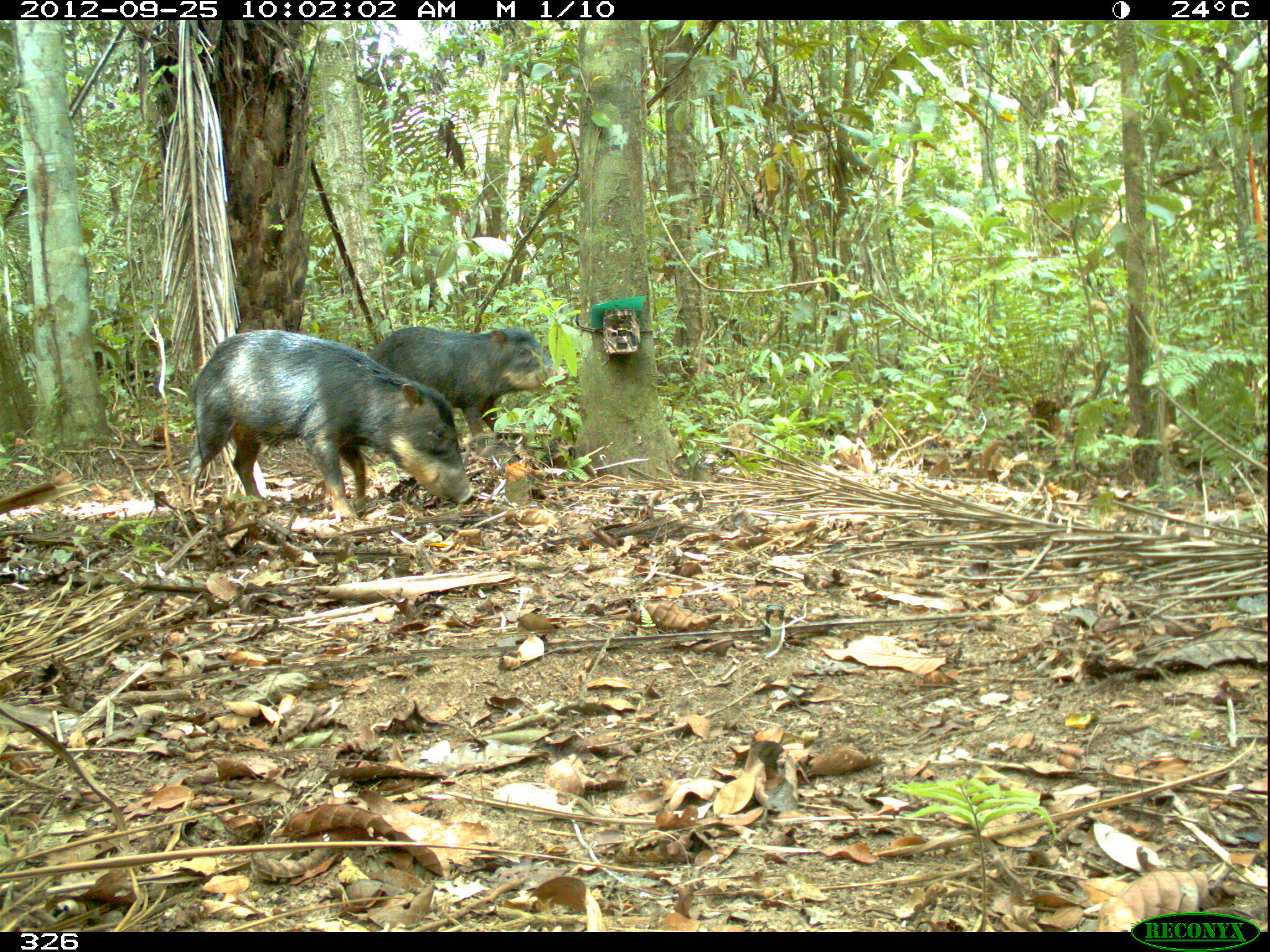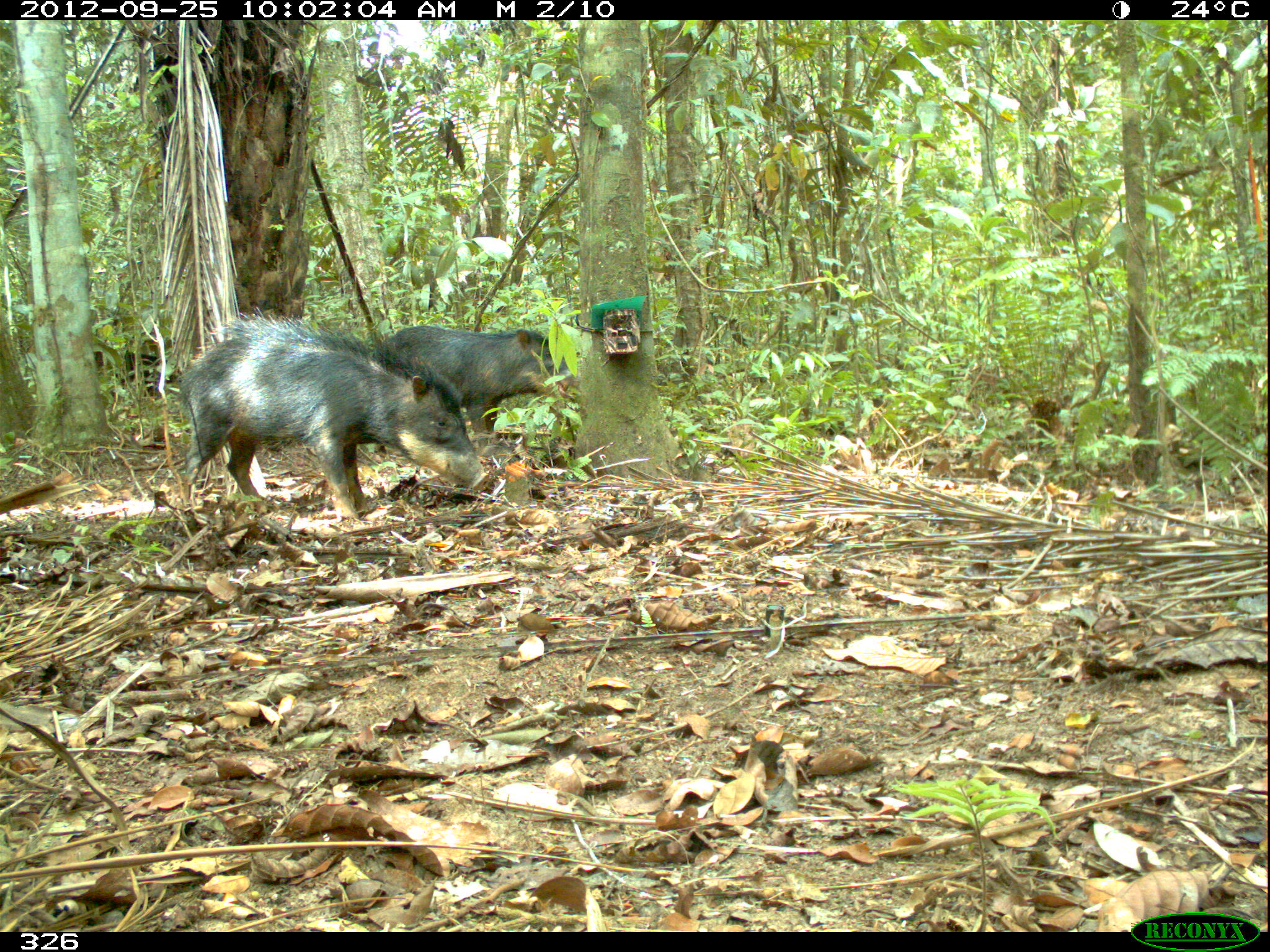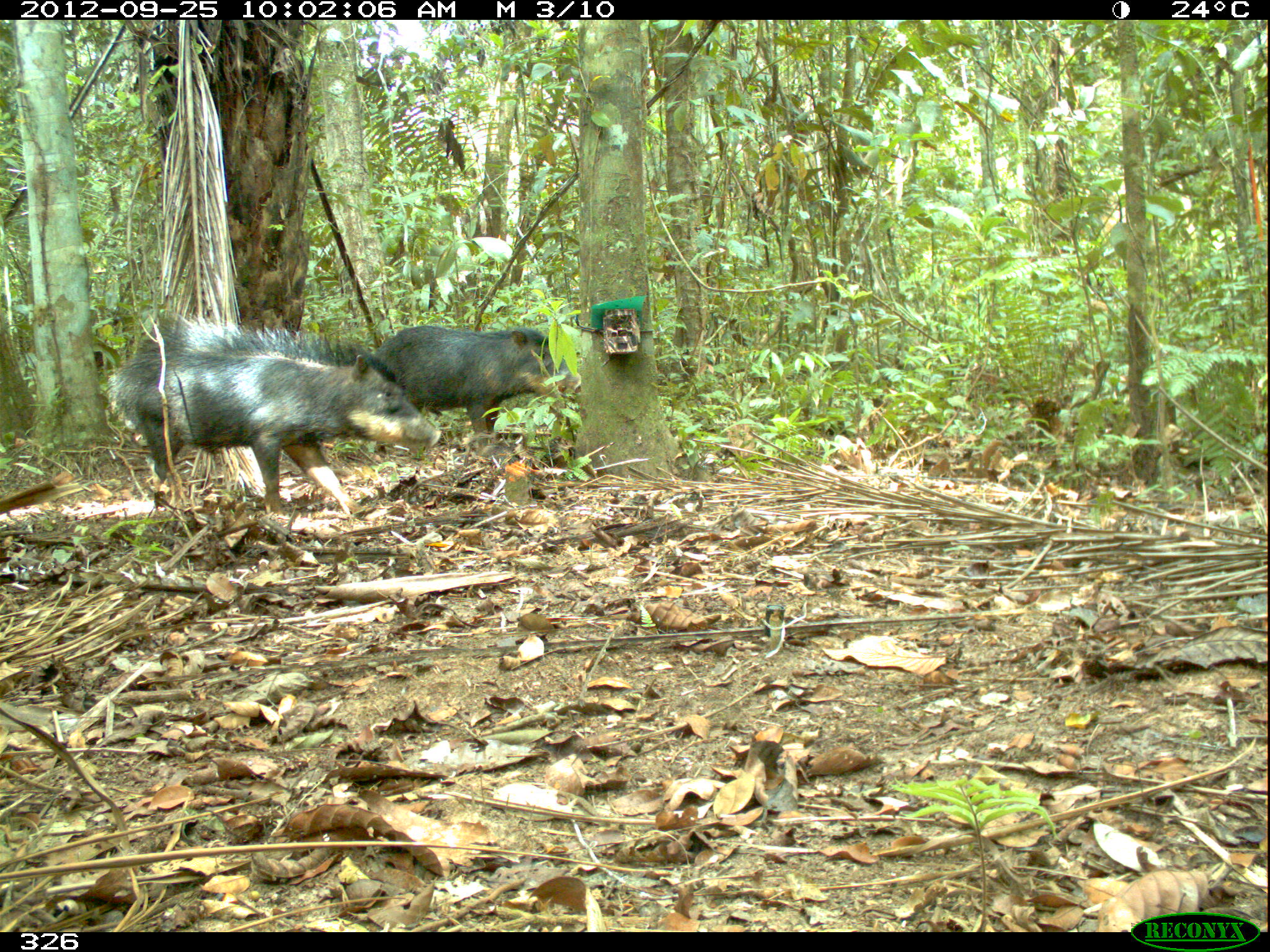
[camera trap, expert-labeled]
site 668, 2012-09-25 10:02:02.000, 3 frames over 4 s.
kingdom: Animalia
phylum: Chordata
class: Mammalia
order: Artiodactyla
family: Tayassuidae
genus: Tayassu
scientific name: Tayassu pecari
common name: white-lipped peccary